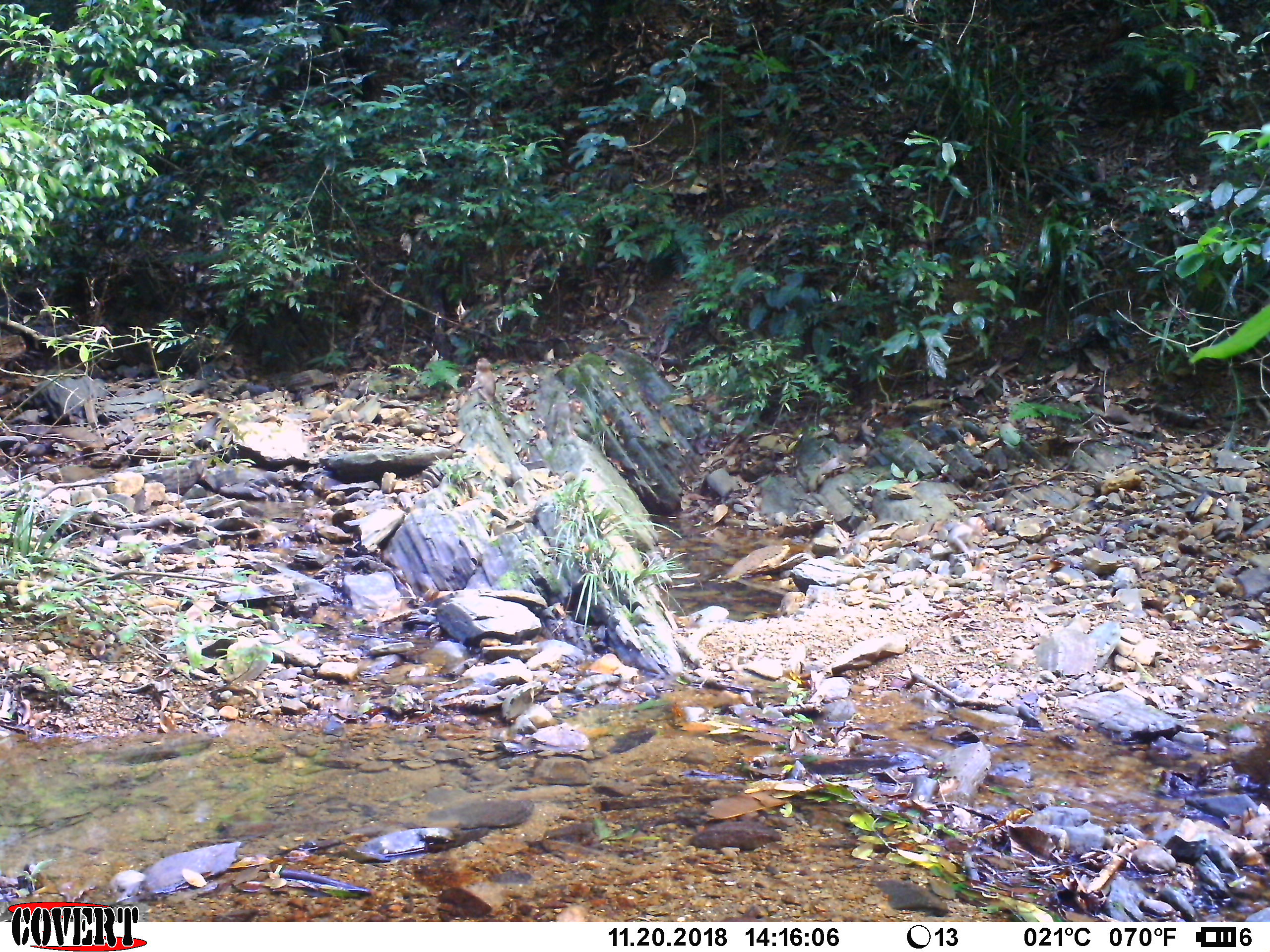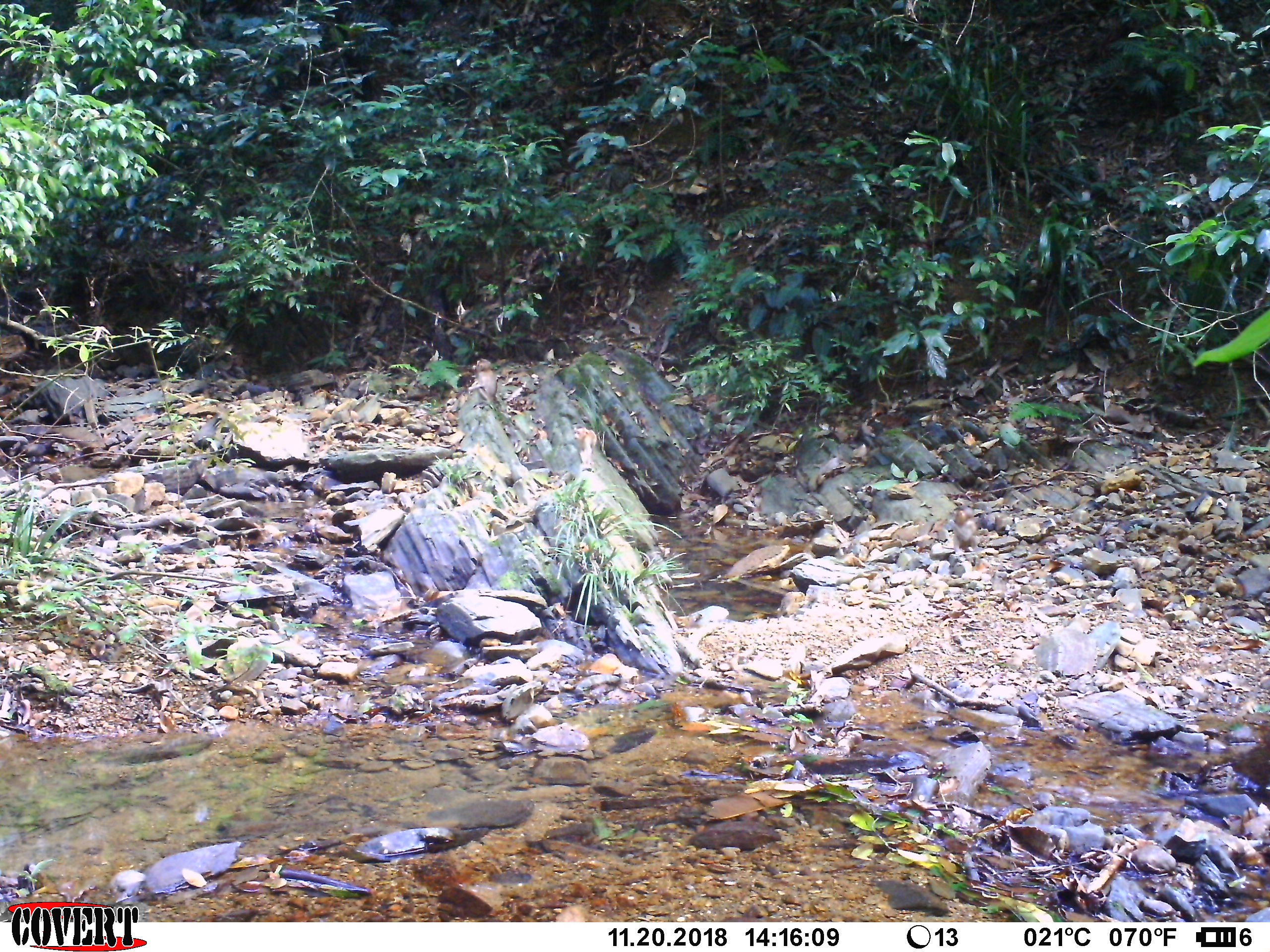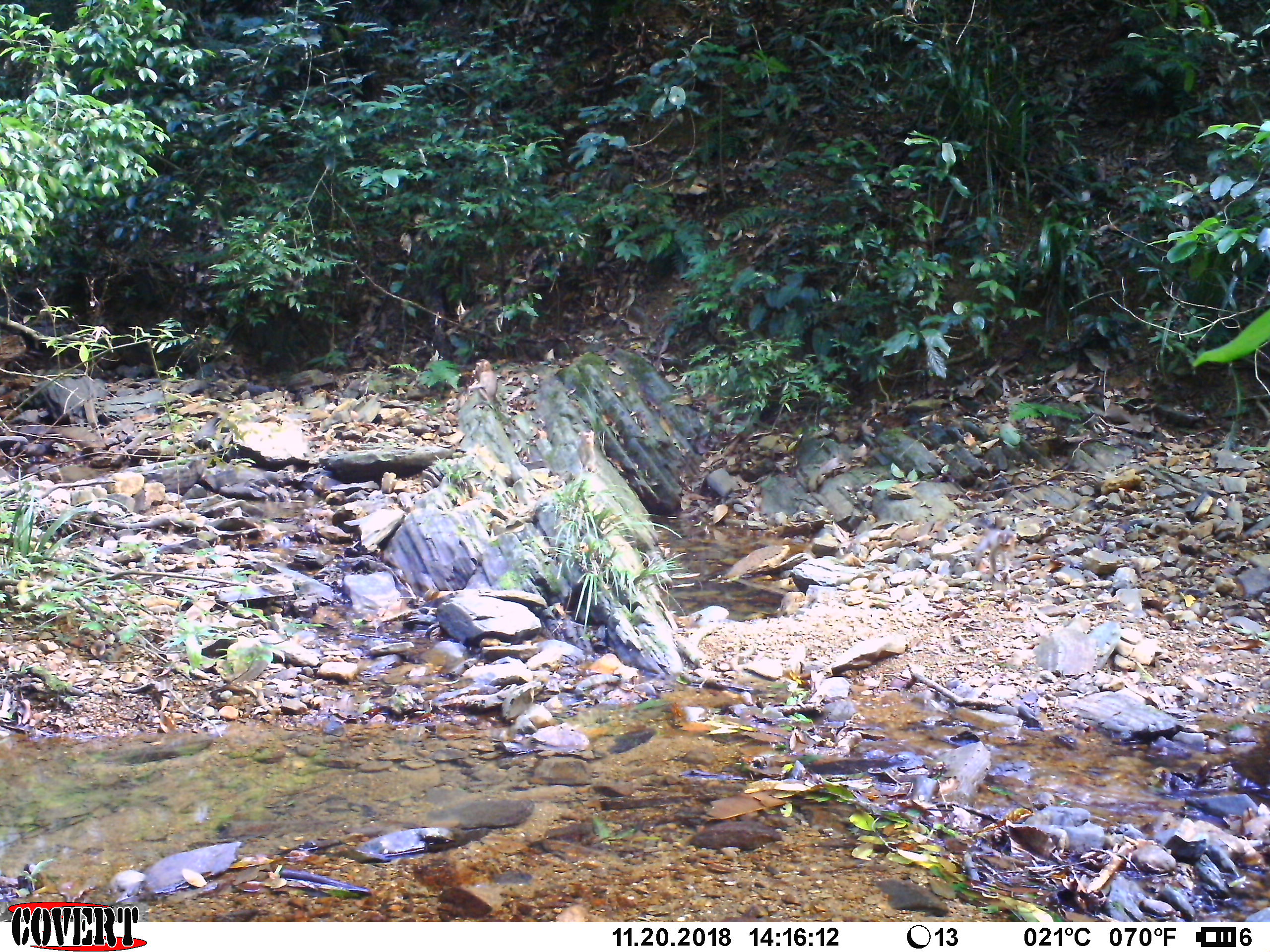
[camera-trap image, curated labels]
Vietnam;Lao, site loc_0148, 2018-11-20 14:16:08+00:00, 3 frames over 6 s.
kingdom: Animalia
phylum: Chordata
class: Mammalia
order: Primates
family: Cercopithecidae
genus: Macaca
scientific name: Macaca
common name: macaques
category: assam or rhesus macaque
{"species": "assam or rhesus macaque (macaques) (Macaca)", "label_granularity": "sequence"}